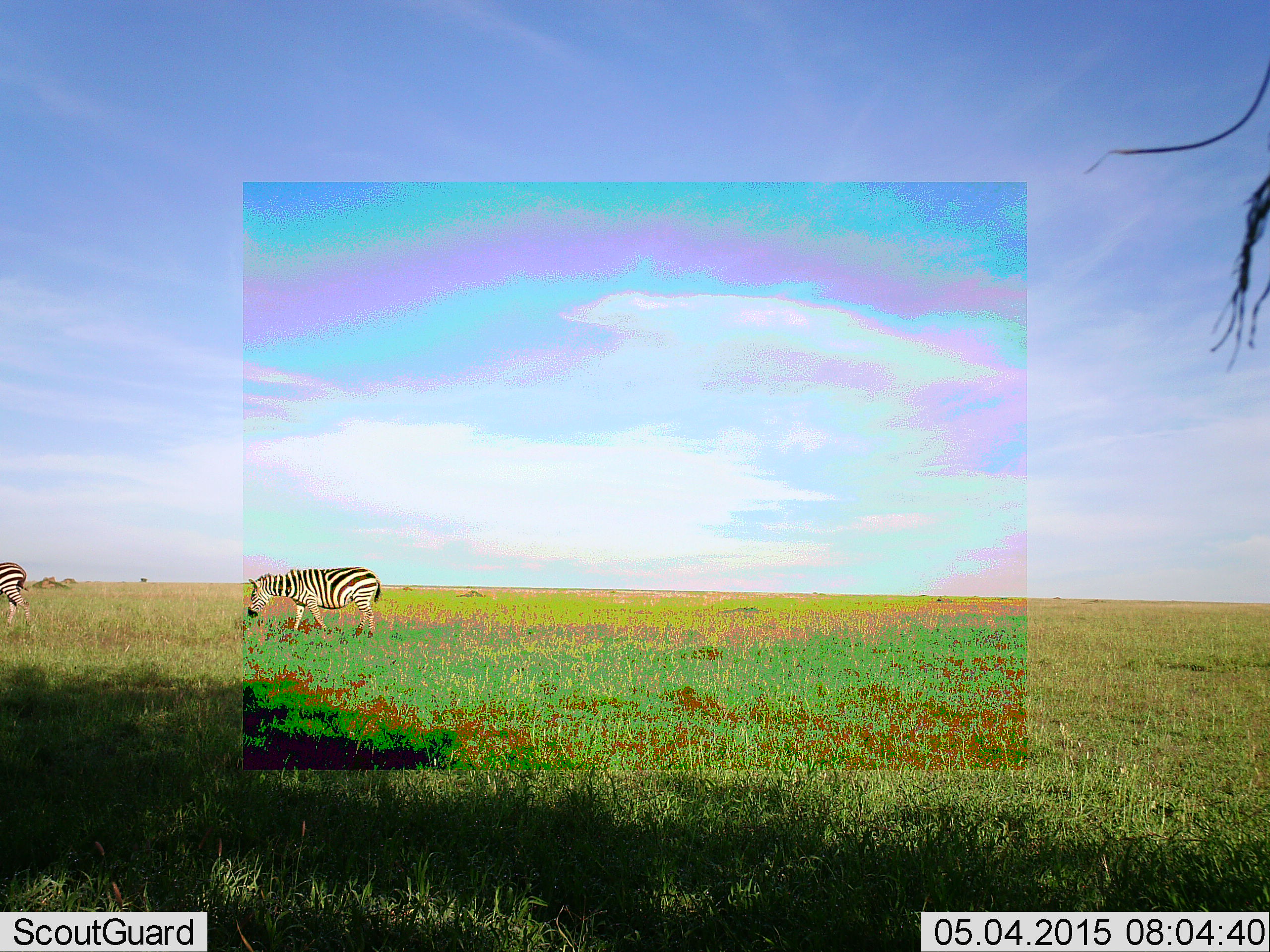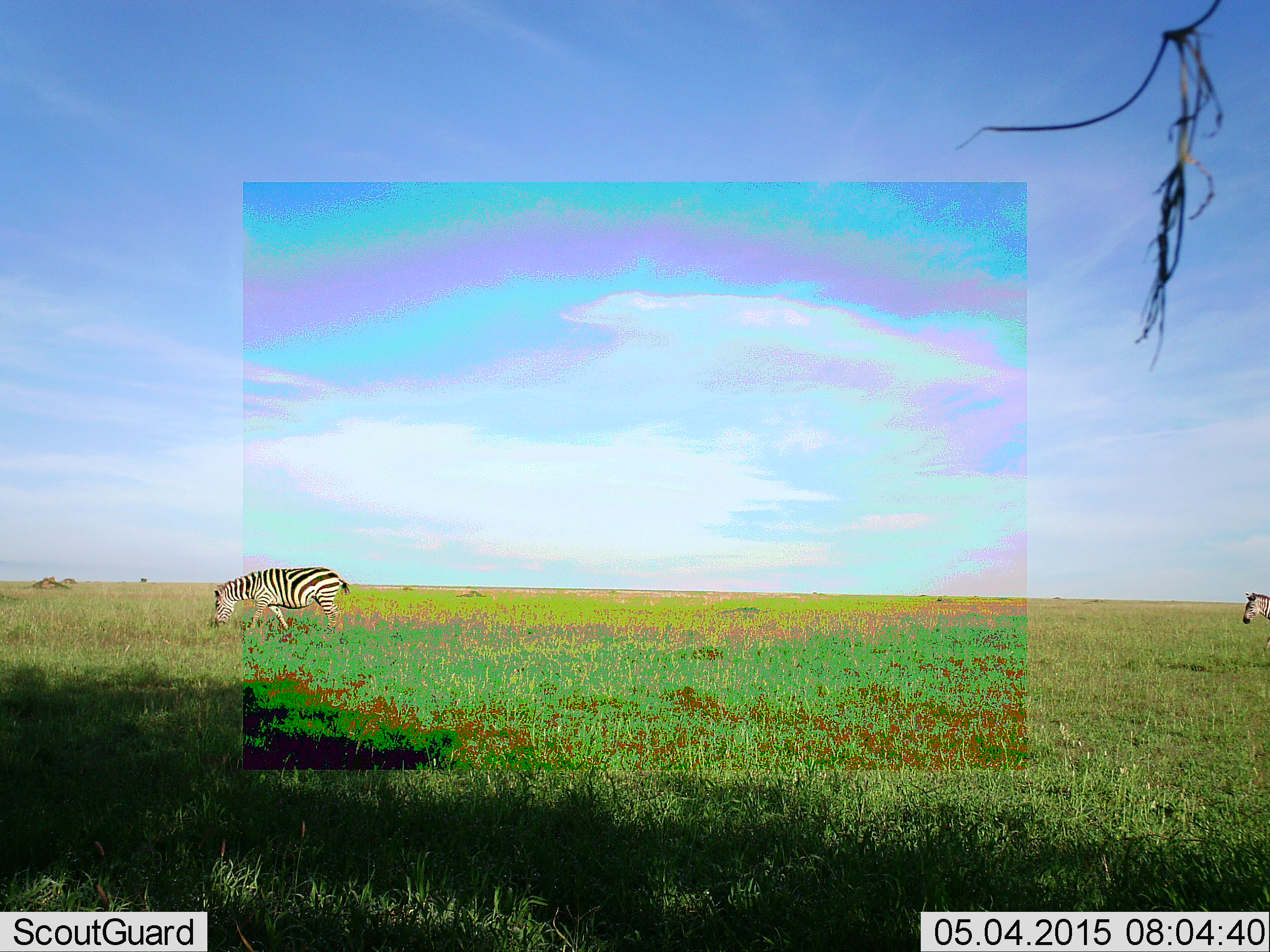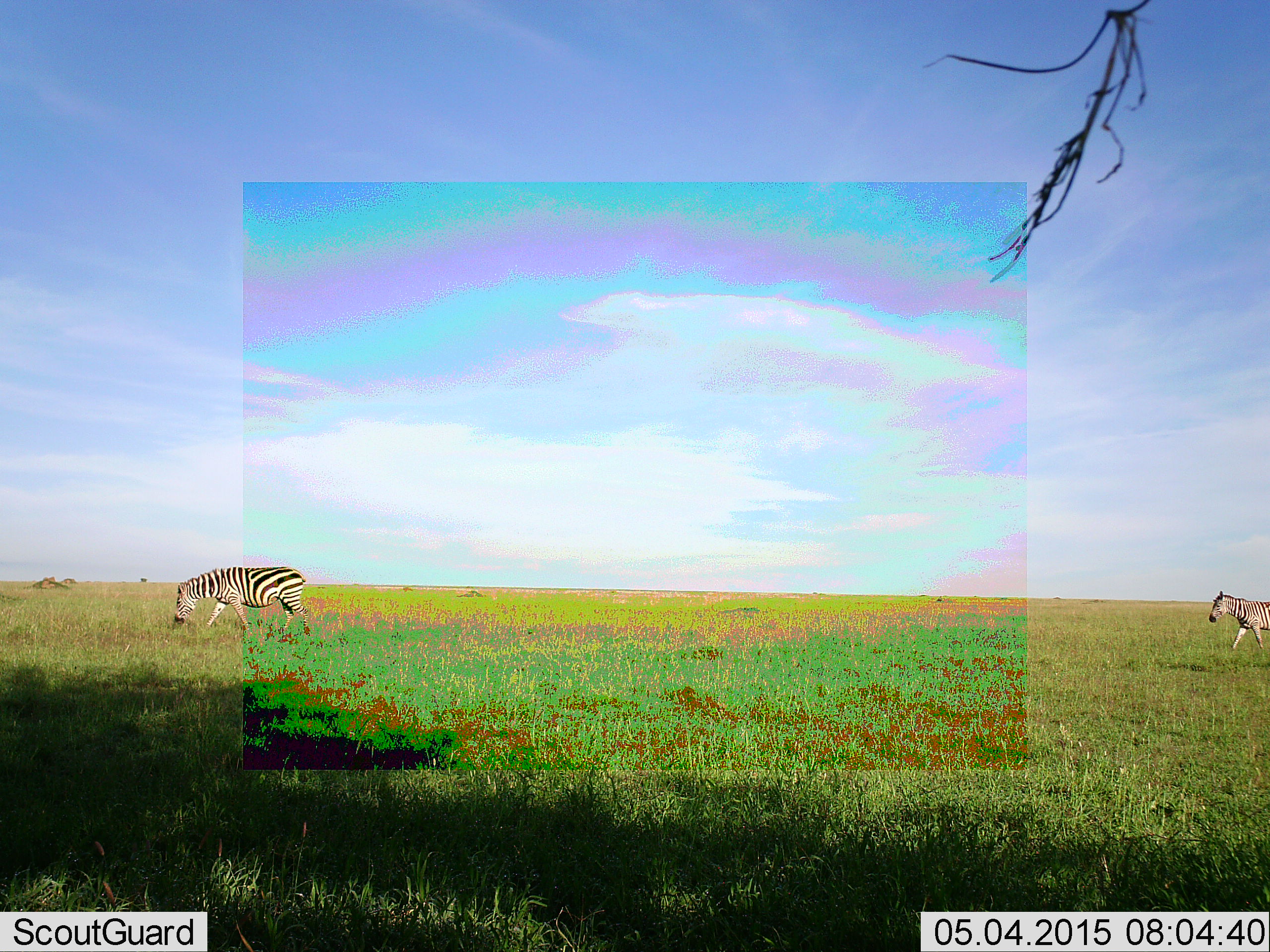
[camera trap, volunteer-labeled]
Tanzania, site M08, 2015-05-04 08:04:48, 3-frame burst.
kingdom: Animalia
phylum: Chordata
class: Mammalia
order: Perissodactyla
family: Equidae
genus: Equus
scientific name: Equus quagga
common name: plains zebra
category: zebra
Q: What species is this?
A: Zebra (plains zebra) (Equus quagga).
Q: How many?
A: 2.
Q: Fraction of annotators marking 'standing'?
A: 0%.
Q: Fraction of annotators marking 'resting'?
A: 0%.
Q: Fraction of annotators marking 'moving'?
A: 100%.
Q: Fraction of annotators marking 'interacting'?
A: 0%.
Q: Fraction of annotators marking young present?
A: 0%.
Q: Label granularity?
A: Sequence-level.